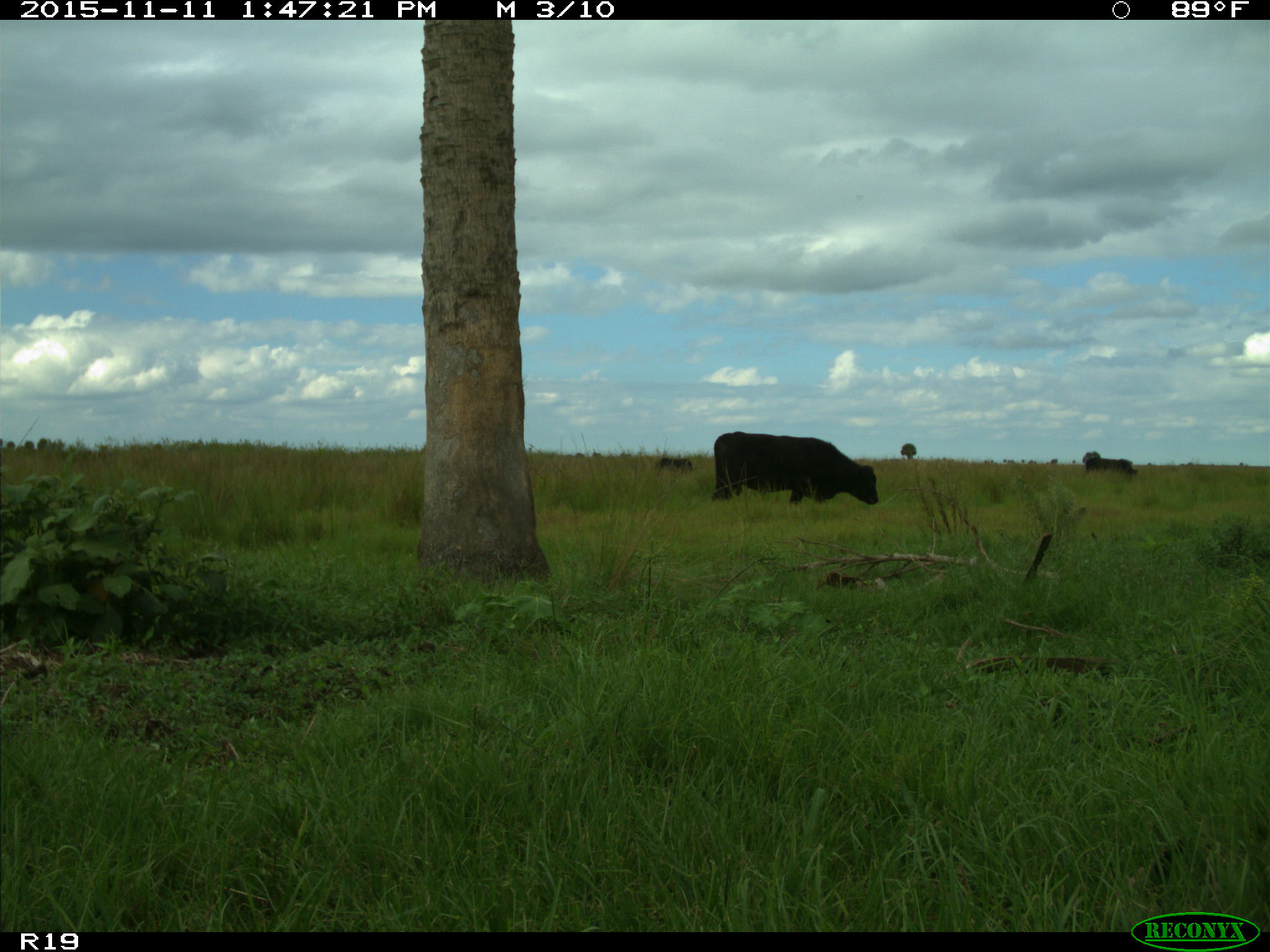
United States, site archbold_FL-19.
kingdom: Animalia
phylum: Chordata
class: Mammalia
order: Artiodactyla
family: Bovidae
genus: Bos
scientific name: Bos taurus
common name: domestic cow